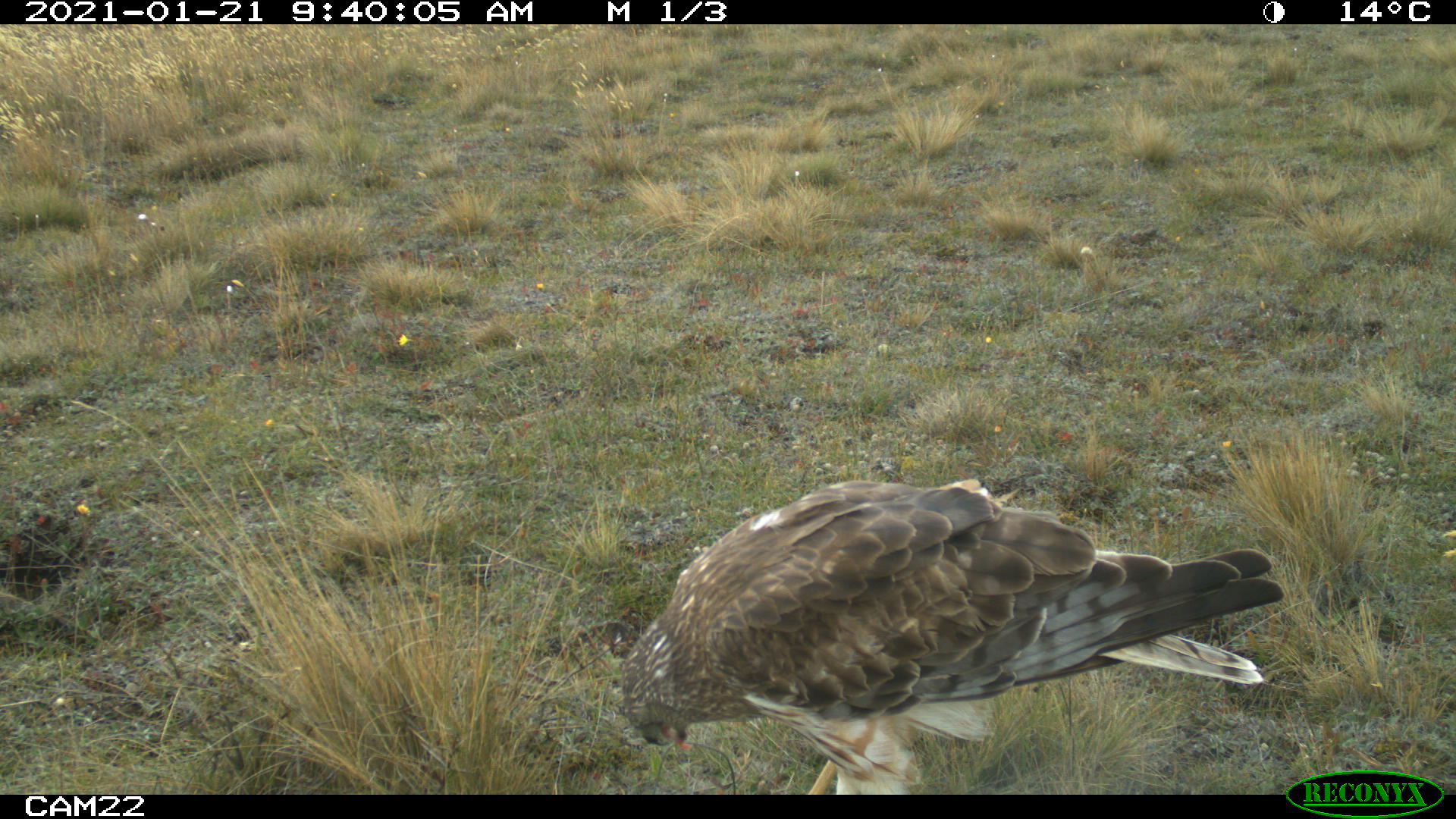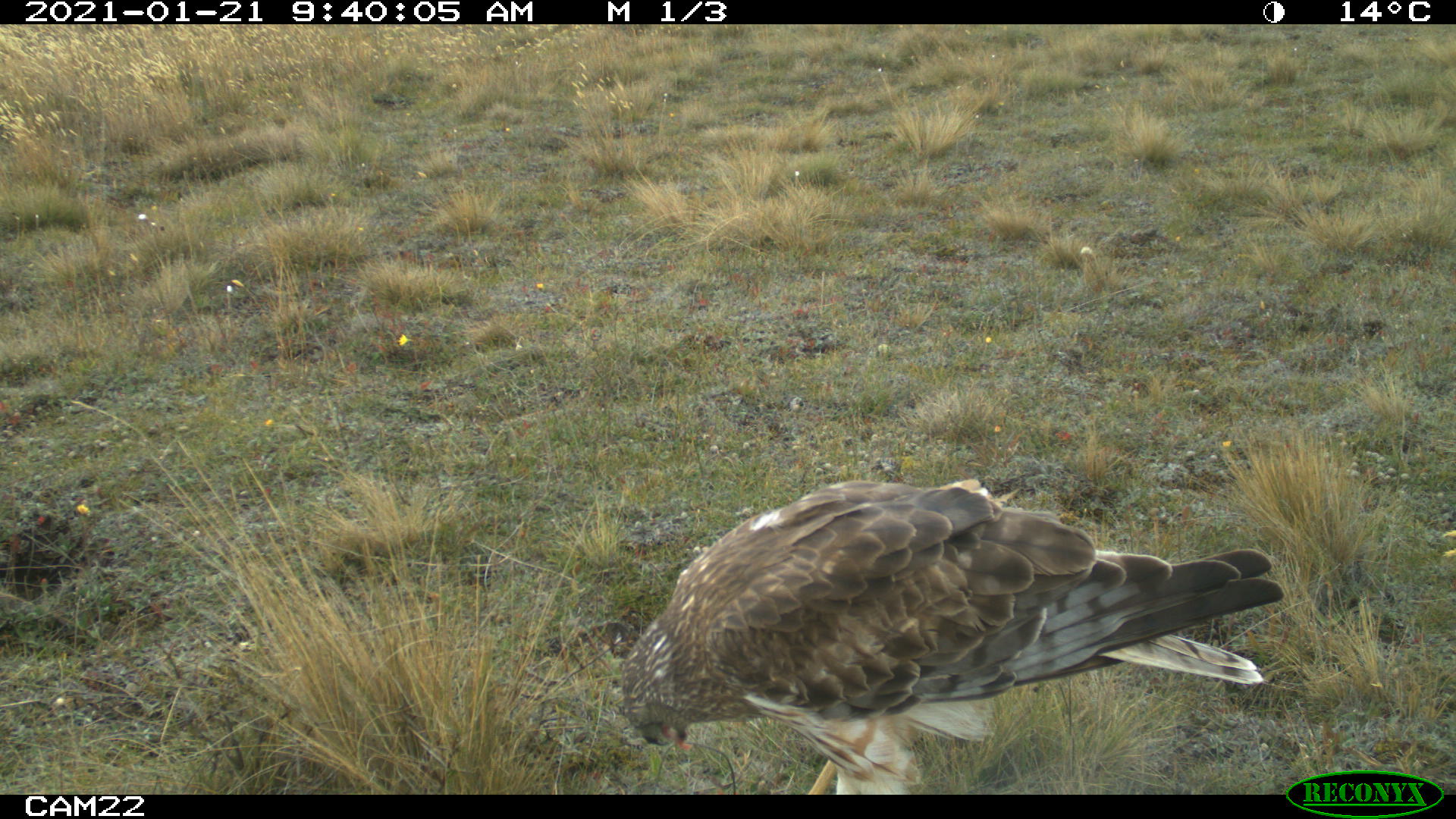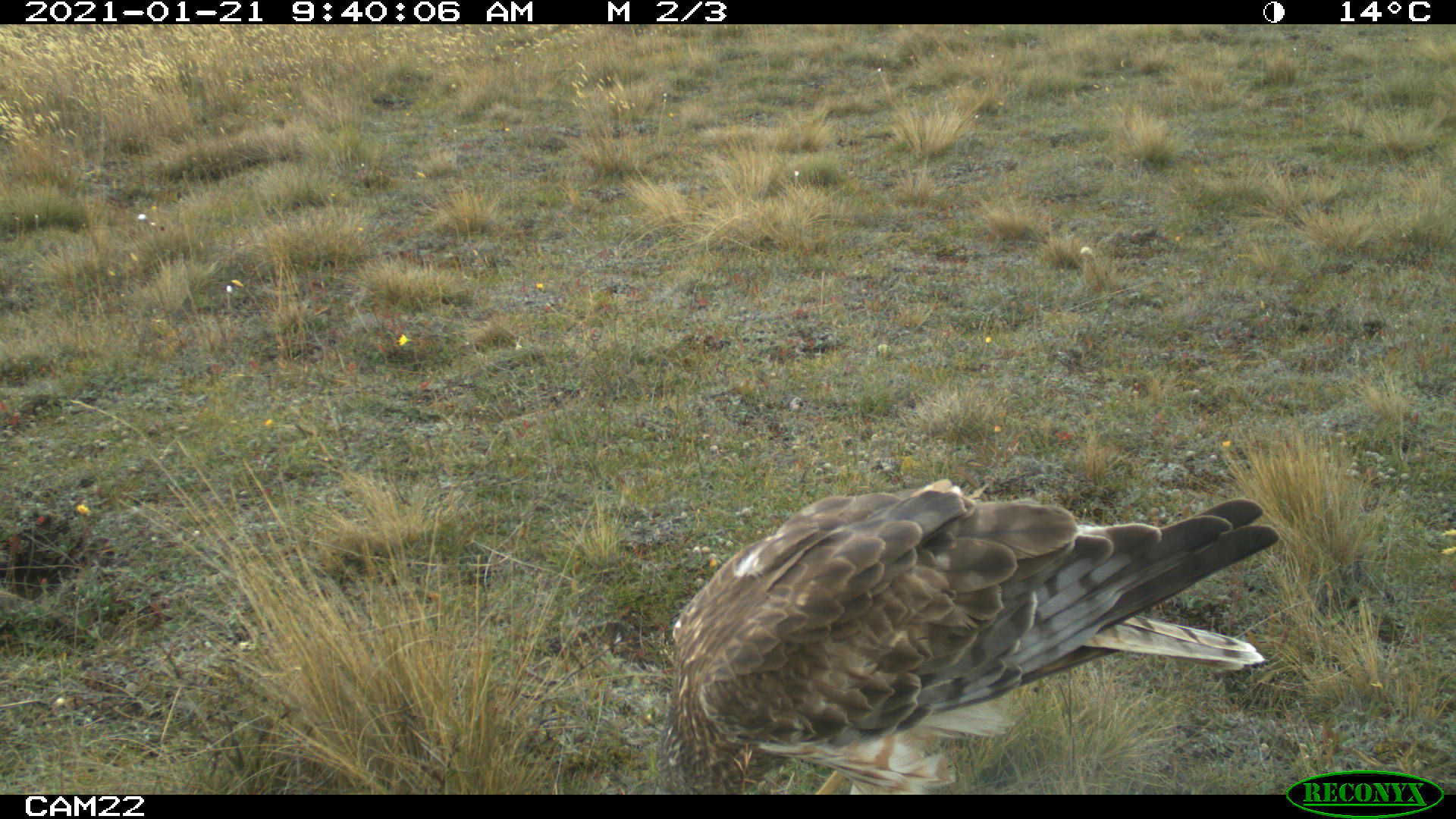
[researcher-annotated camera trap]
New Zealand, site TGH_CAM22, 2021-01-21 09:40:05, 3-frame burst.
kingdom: Animalia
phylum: Chordata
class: Aves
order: Accipitriformes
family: Accipitridae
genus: Circus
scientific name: Circus approximans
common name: swamp harrier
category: harrier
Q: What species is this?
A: Harrier (swamp harrier) (Circus approximans).